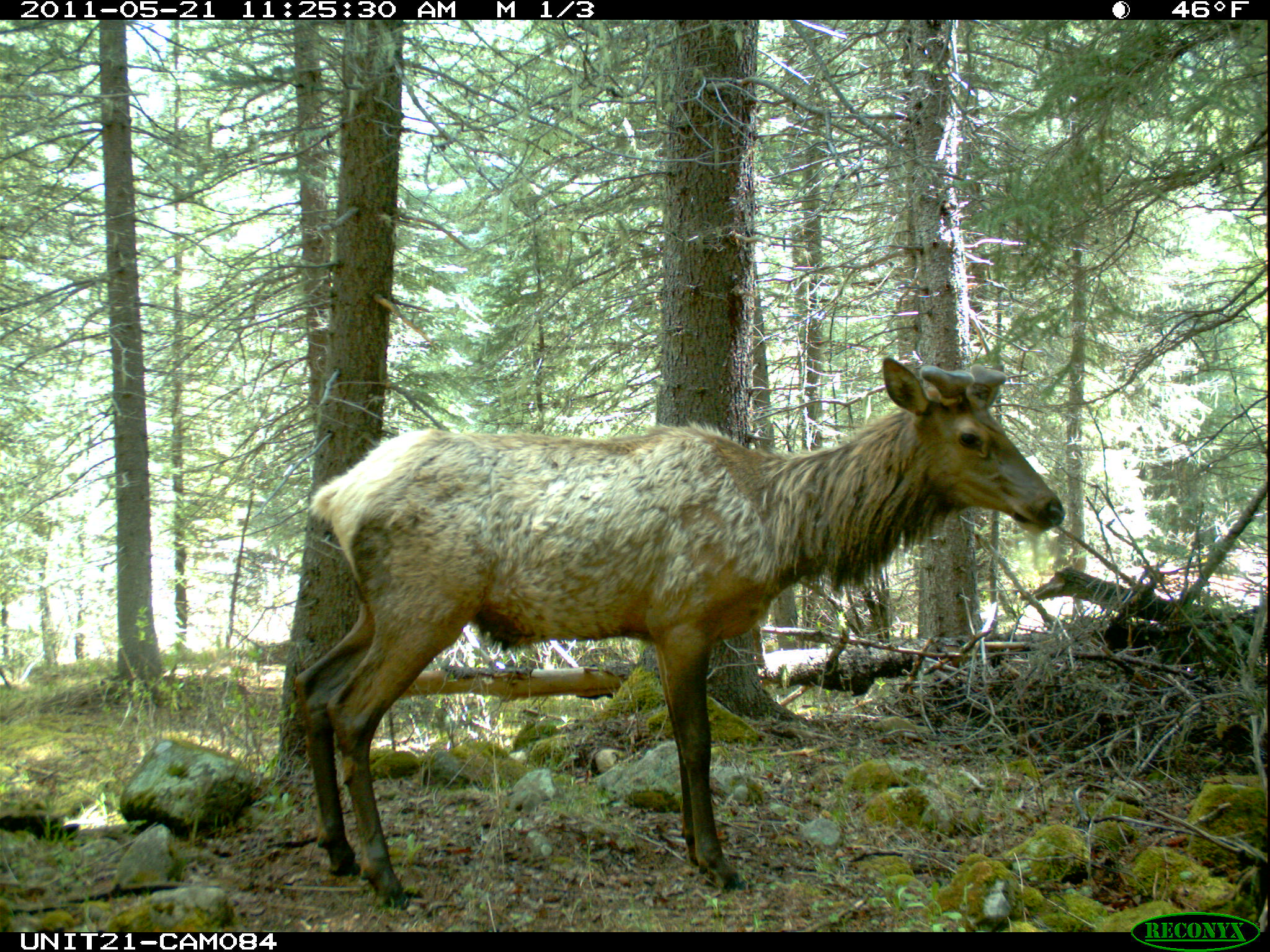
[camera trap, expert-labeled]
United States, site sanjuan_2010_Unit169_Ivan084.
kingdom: Animalia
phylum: Chordata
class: Mammalia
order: Artiodactyla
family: Cervidae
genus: Cervus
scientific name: Cervus elaphus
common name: red deer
Cervus elaphus (red deer).